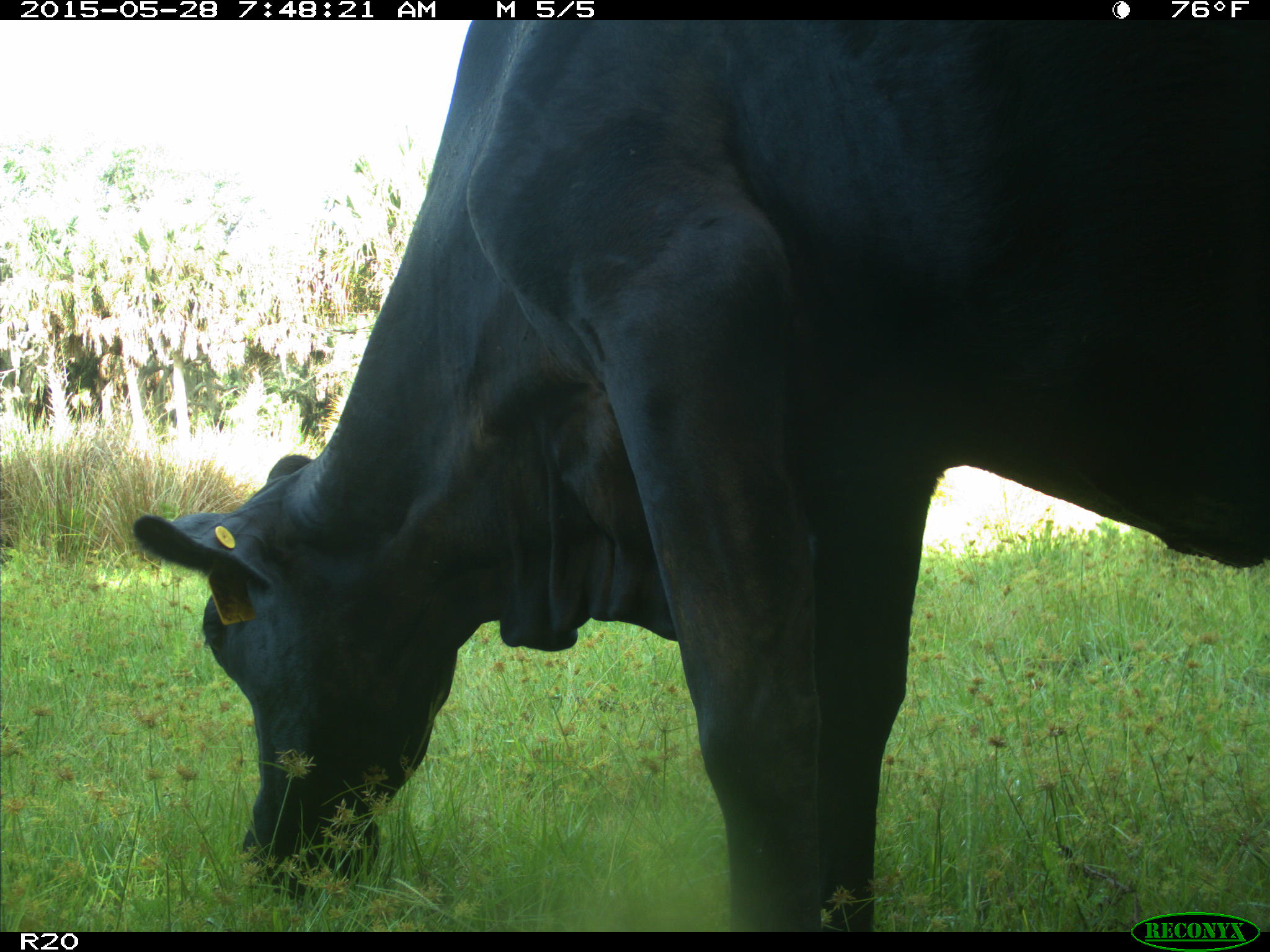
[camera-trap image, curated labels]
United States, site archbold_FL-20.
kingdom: Animalia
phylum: Chordata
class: Mammalia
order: Artiodactyla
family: Bovidae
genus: Bos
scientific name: Bos taurus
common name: domestic cow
Bos taurus (domestic cow).